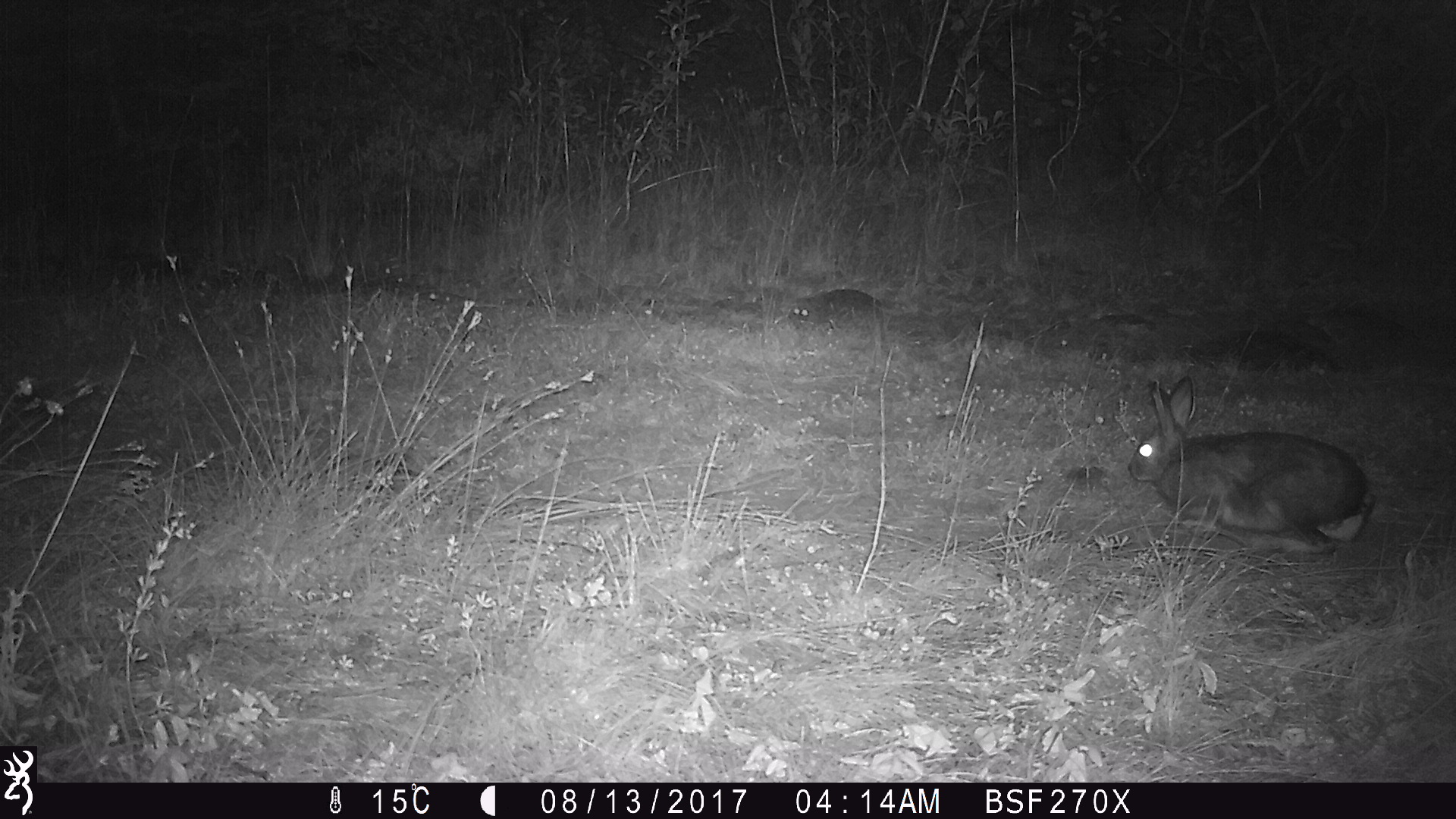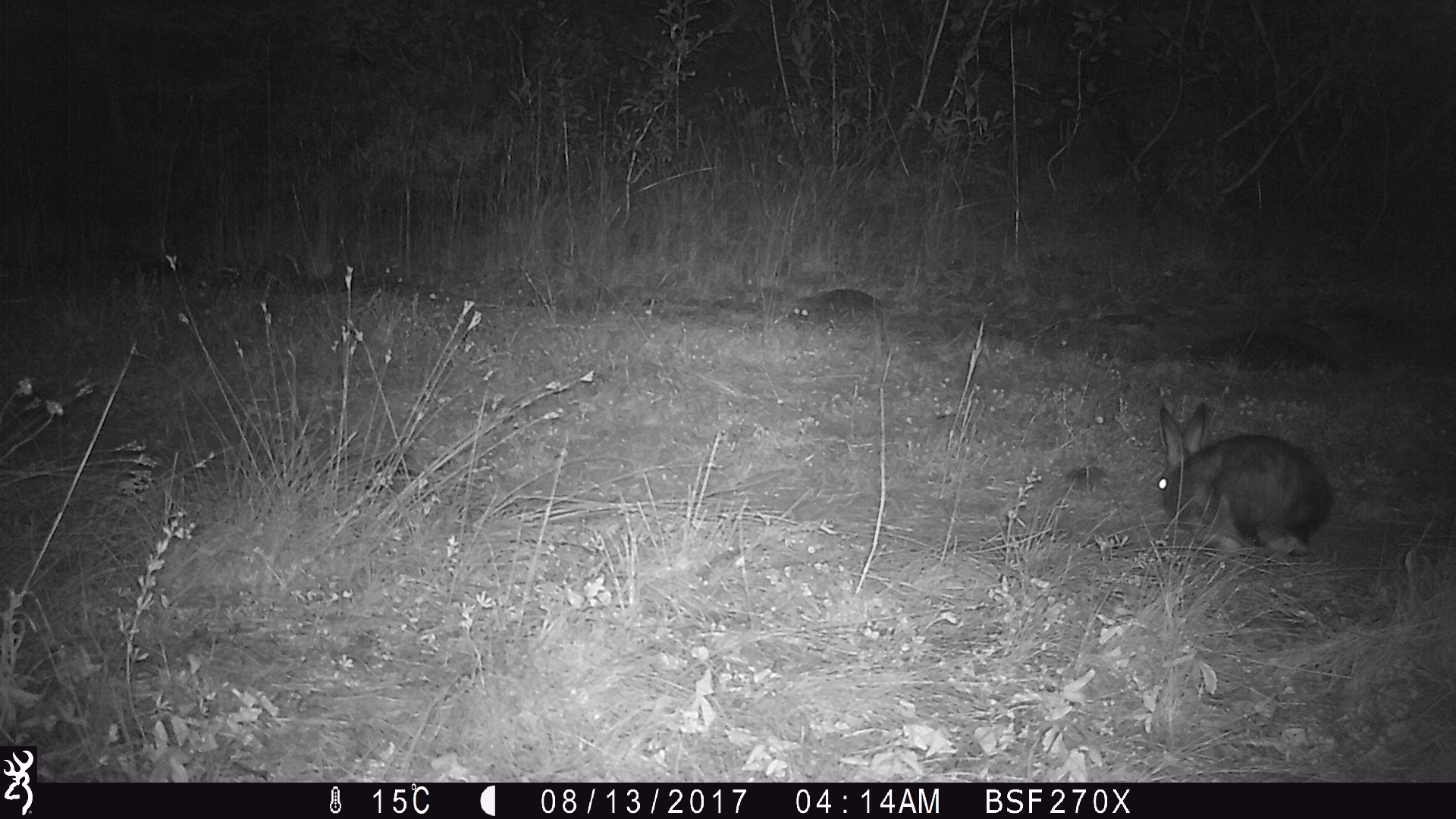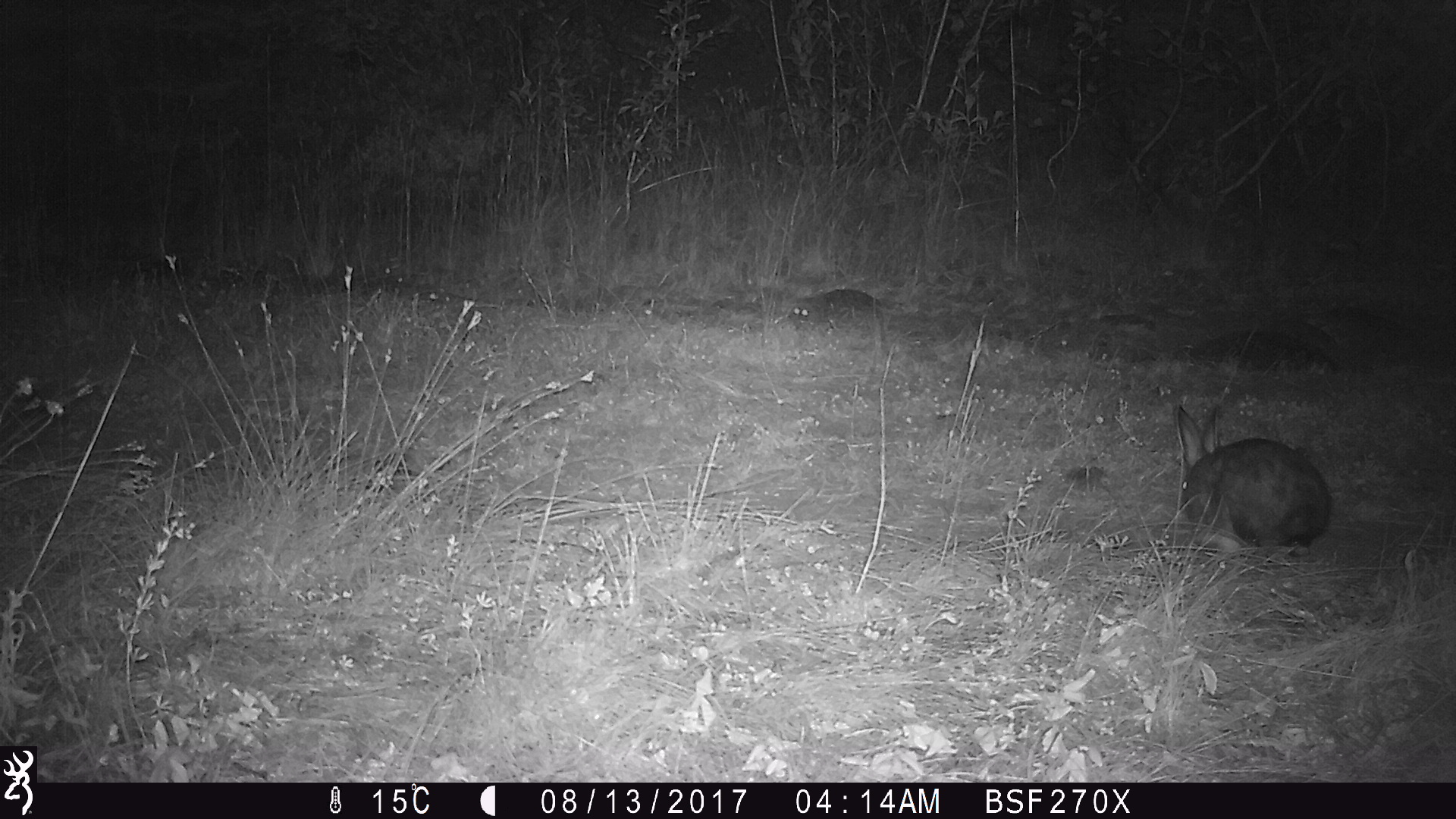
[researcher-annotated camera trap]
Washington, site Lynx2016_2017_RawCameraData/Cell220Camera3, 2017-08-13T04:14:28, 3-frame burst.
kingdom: Animalia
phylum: Chordata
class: Mammalia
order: Lagomorpha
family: Leporidae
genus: Lepus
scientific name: Lepus americanus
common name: snowshoe hare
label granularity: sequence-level